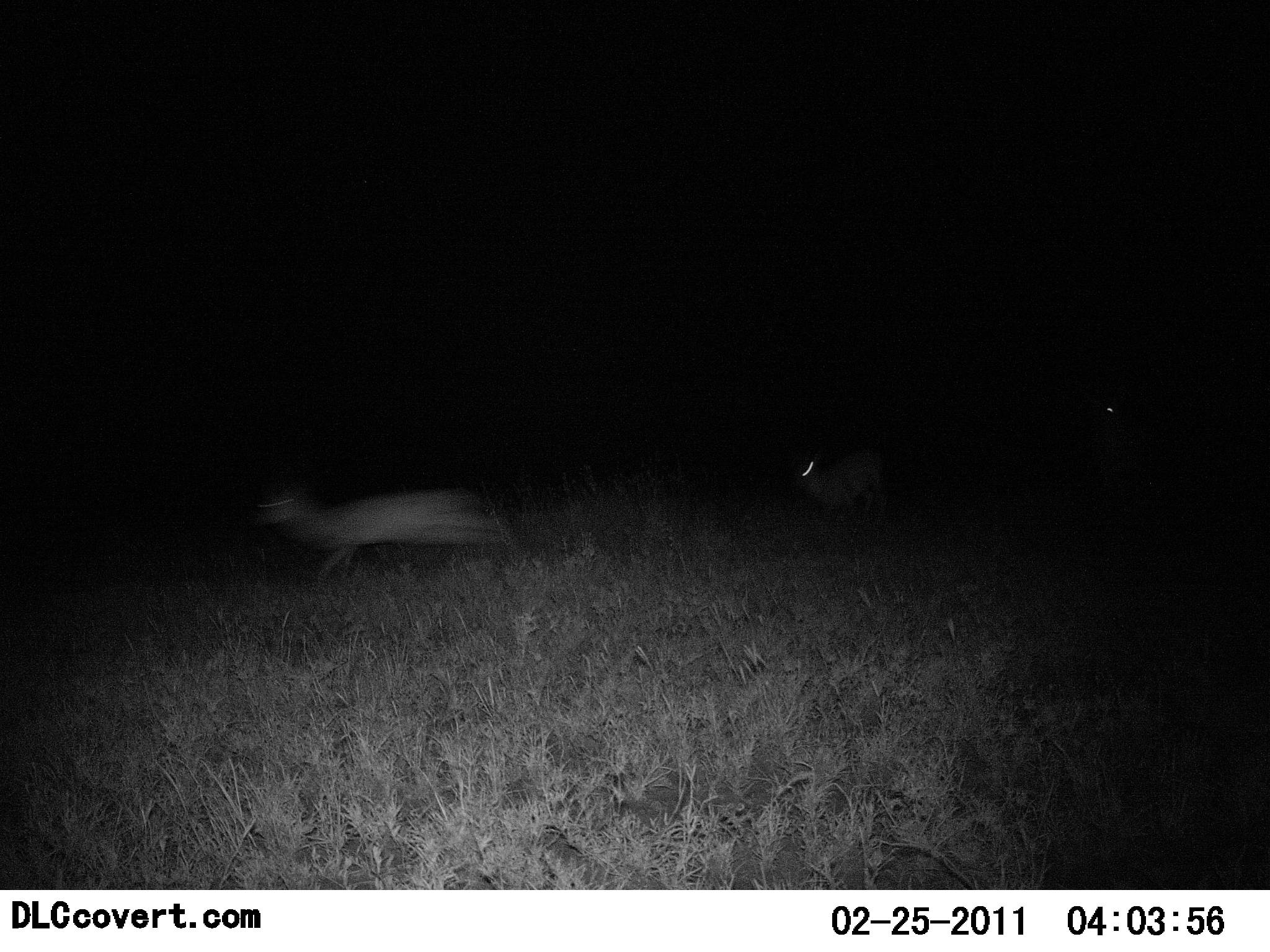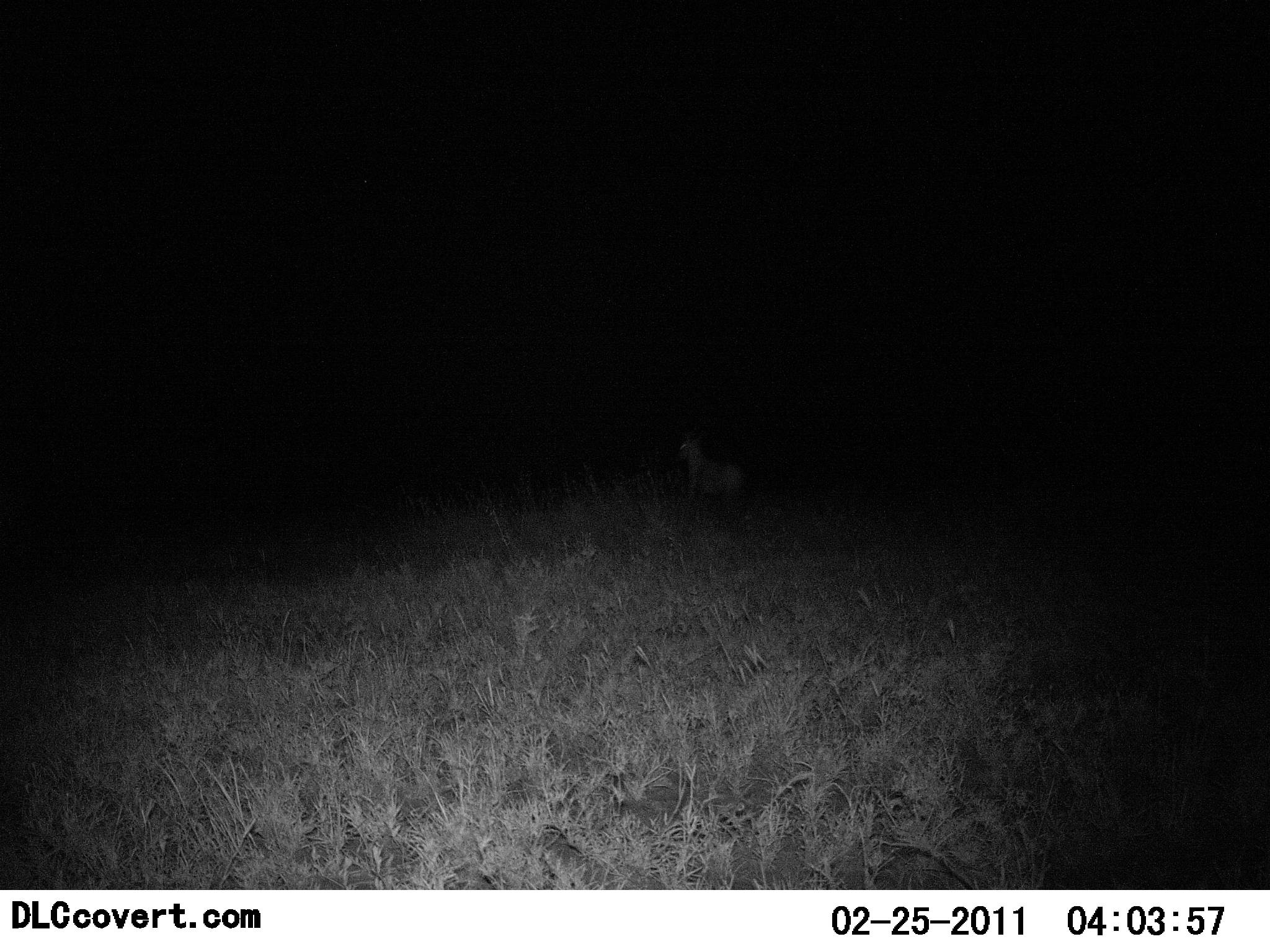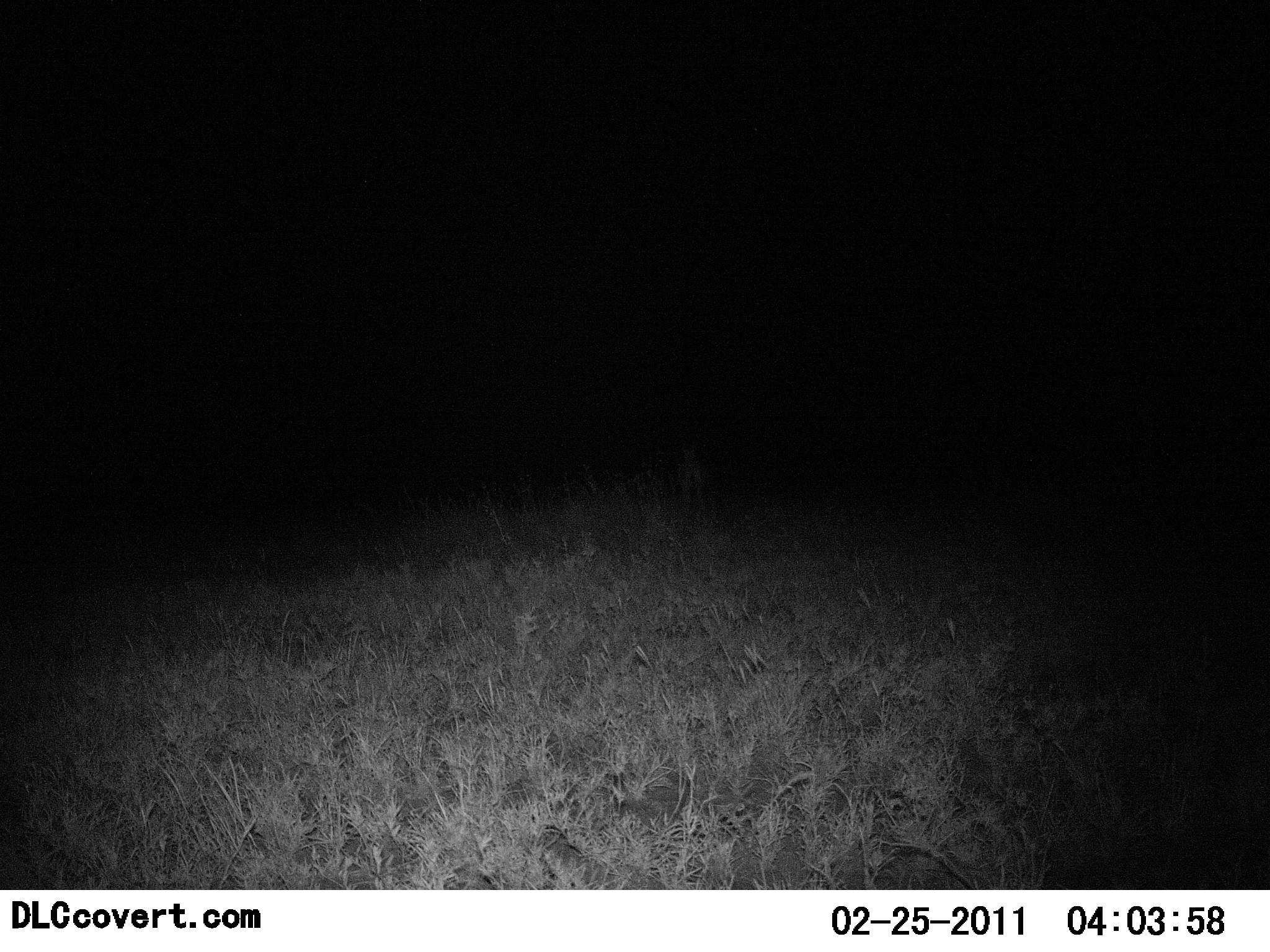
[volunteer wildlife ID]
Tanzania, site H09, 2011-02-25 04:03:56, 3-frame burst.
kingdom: Animalia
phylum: Chordata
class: Mammalia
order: Artiodactyla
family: Bovidae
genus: Eudorcas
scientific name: Eudorcas thomsonii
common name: thomson's gazelle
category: gazellethomsons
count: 3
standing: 0%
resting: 0%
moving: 100%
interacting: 0%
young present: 0%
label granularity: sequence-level